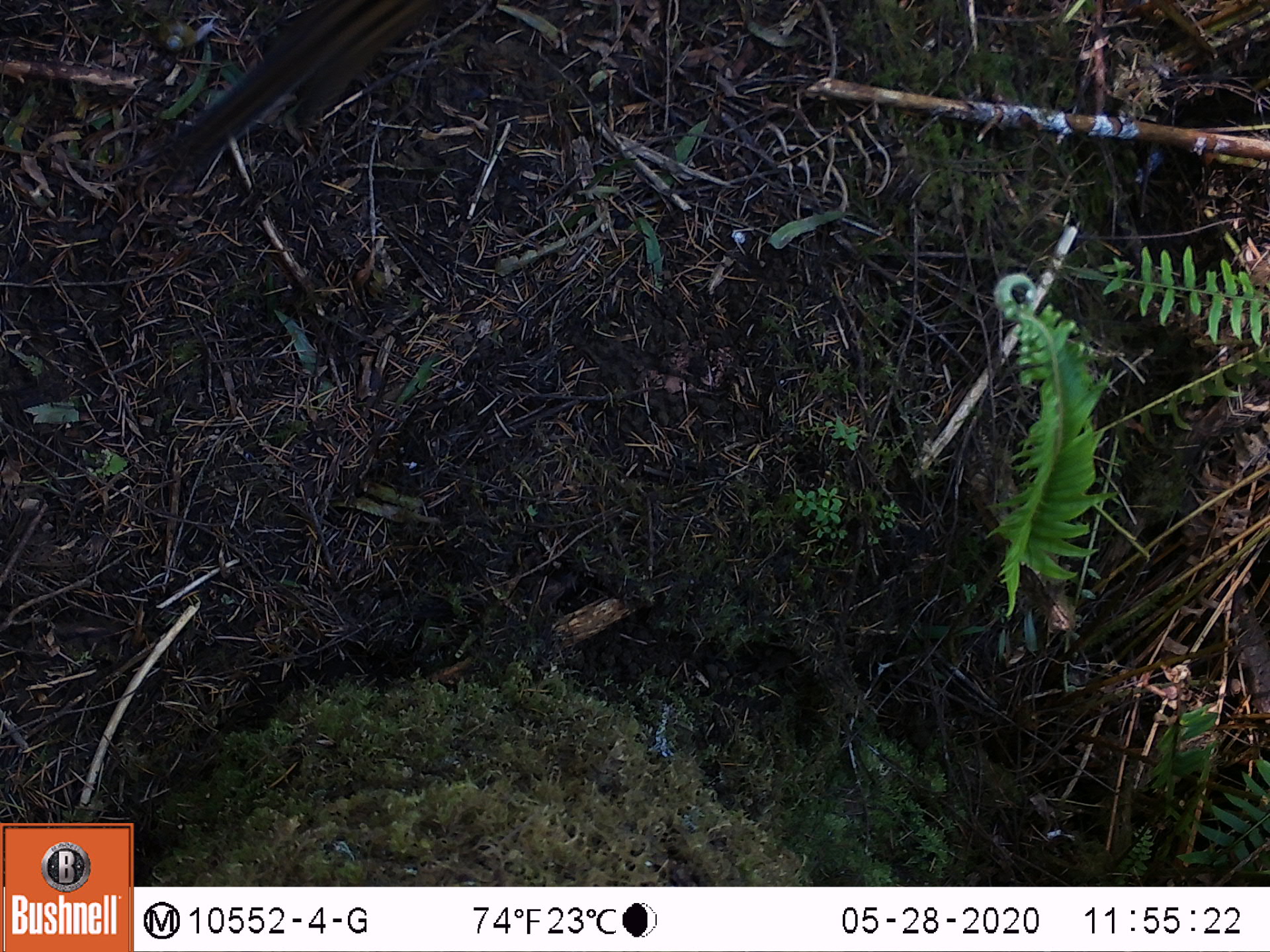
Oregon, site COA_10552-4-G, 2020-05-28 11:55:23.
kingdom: Animalia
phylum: Chordata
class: Mammalia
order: Rodentia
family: Sciuridae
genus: Neotamias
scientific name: Neotamias townsendii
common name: townsend's chipmunk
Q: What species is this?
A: Townsend's chipmunk (Neotamias townsendii).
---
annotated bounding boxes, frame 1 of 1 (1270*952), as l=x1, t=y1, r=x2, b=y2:
townsend's chipmunk: l=139, t=3, r=426, b=184